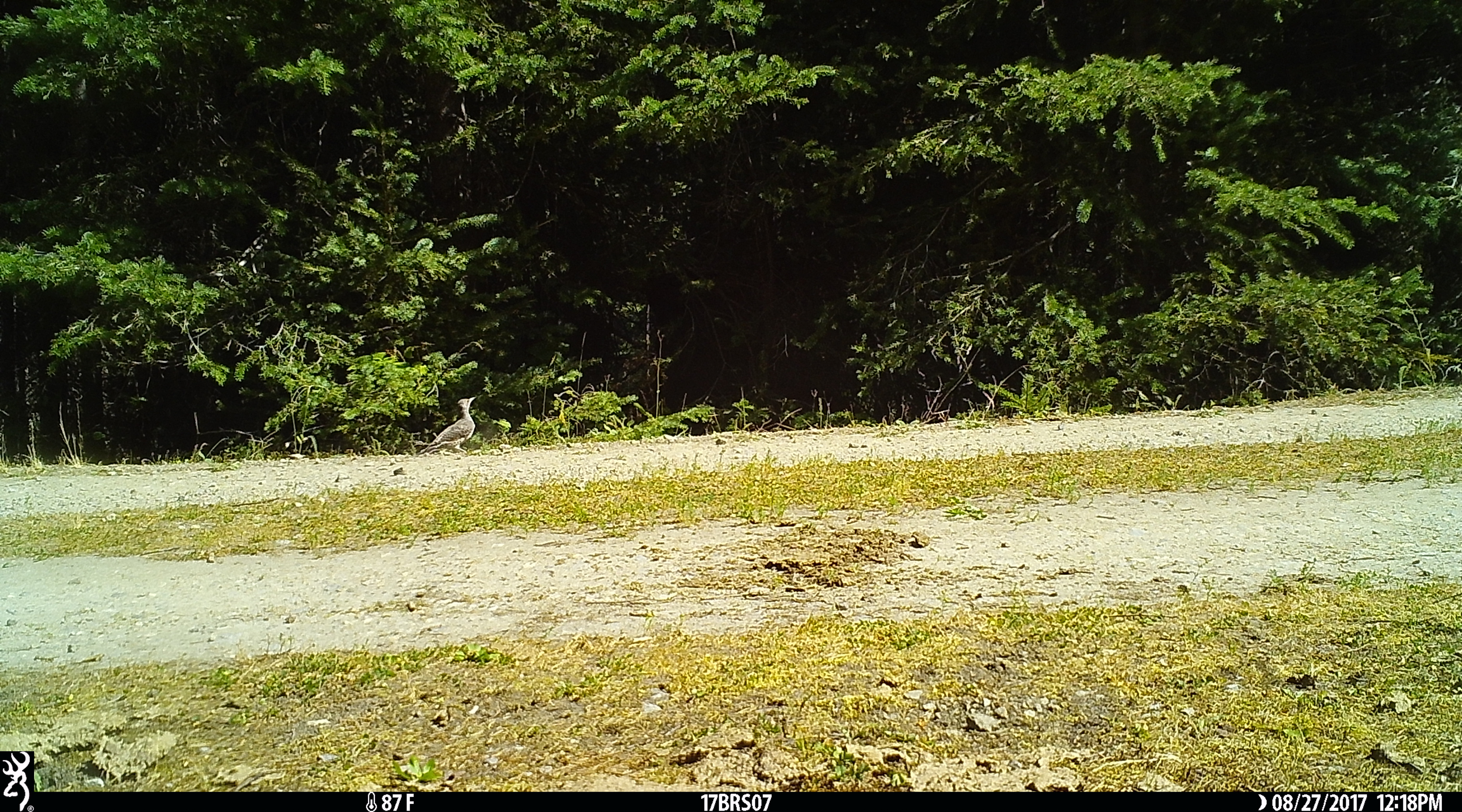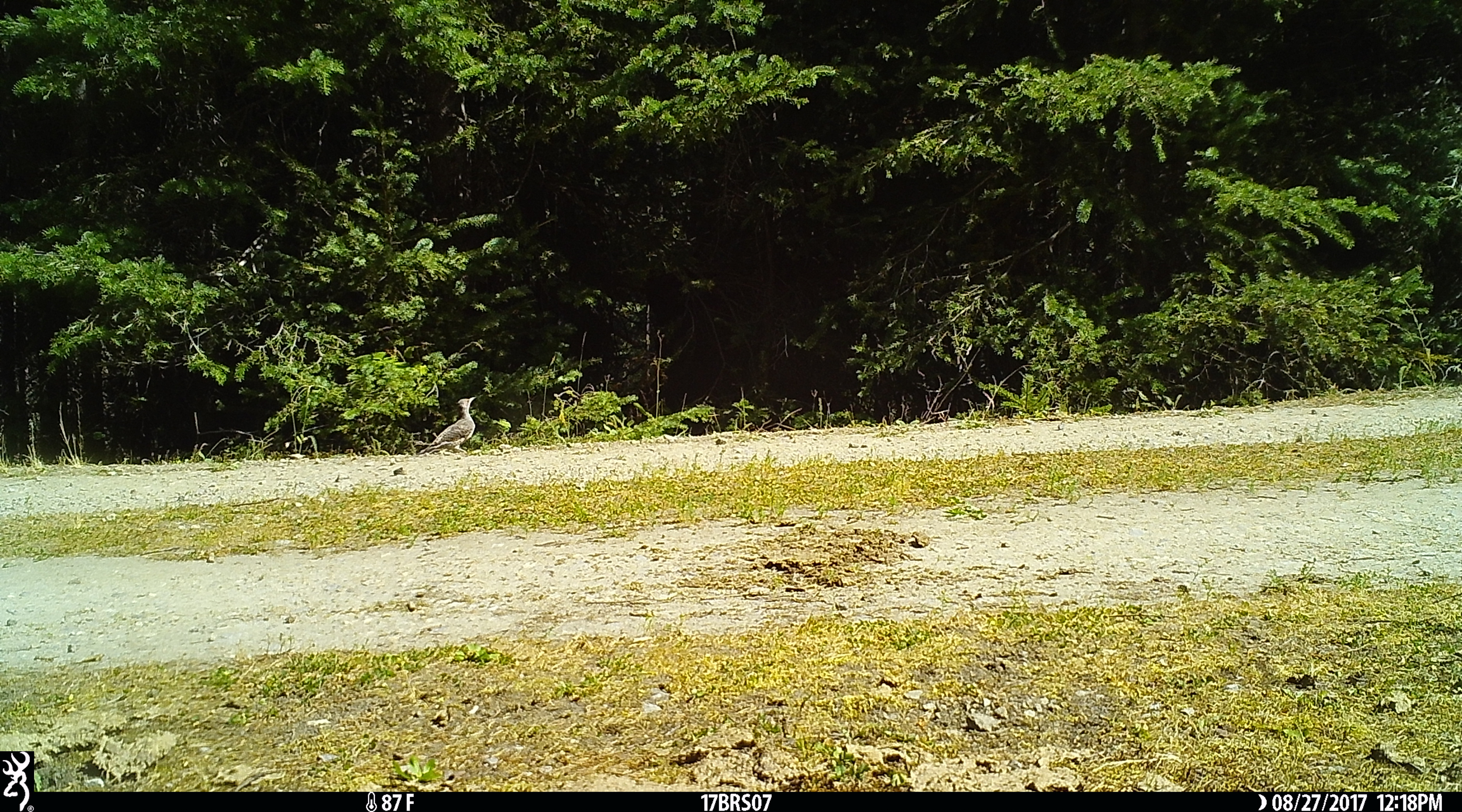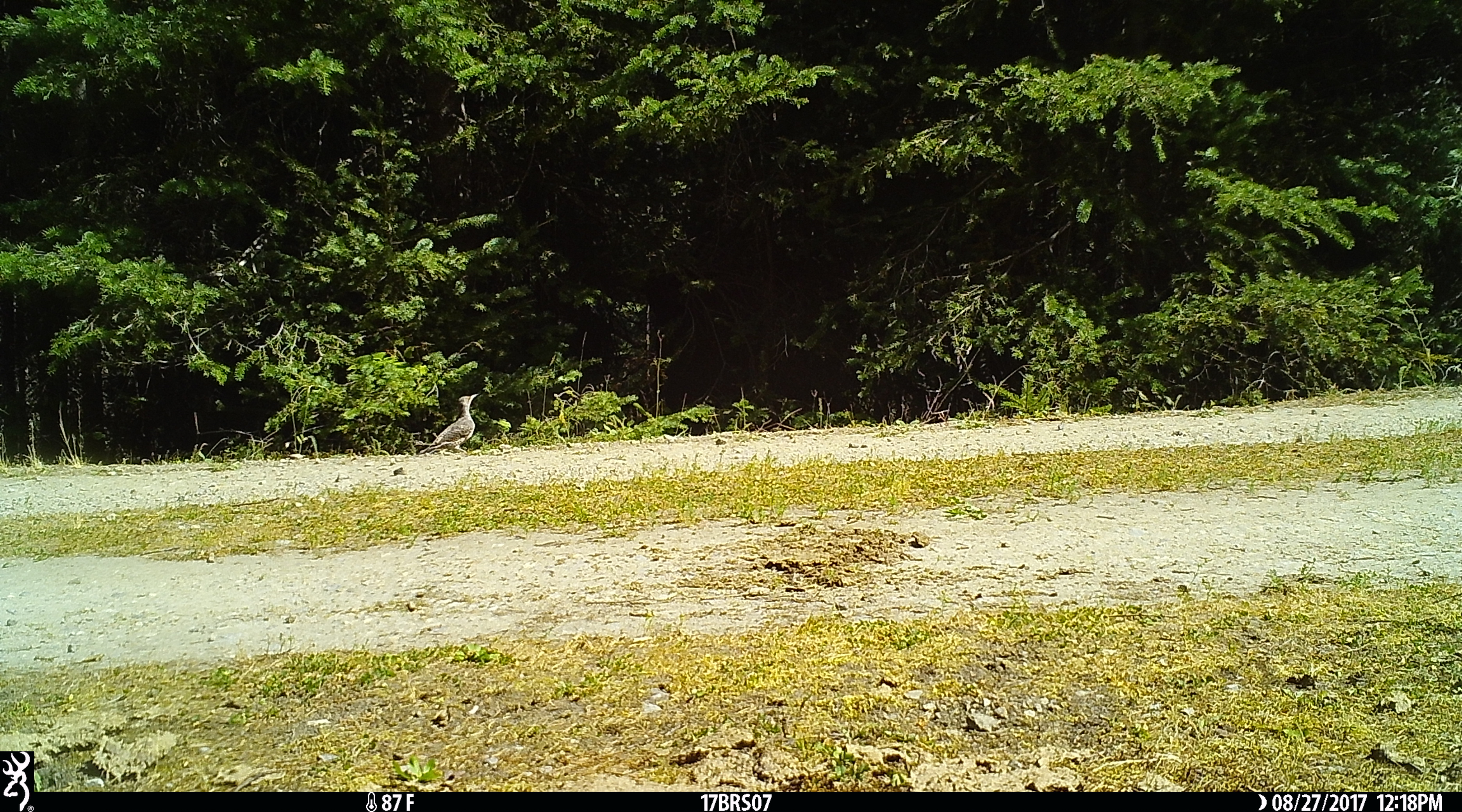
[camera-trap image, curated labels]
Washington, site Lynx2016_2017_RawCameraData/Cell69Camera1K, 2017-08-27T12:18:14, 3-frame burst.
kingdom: Animalia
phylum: Chordata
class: Aves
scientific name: Aves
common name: birds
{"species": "Aves (birds)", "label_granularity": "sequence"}